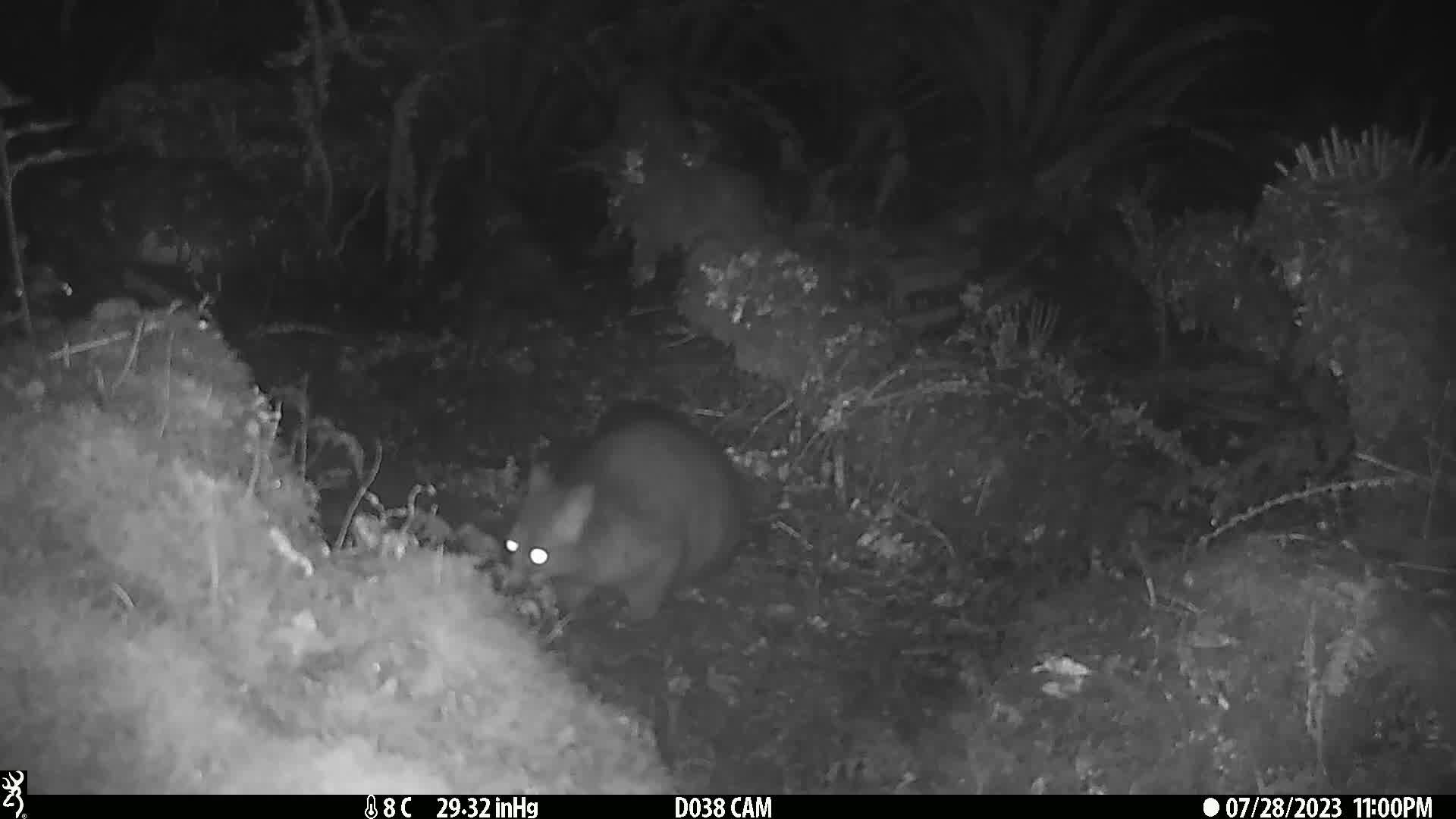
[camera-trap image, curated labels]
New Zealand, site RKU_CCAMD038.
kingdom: Animalia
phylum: Chordata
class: Mammalia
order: Diprotodontia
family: Phalangeridae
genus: Trichosurus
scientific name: Trichosurus vulpecula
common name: common brushtail possum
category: possum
Possum (common brushtail possum) (Trichosurus vulpecula).